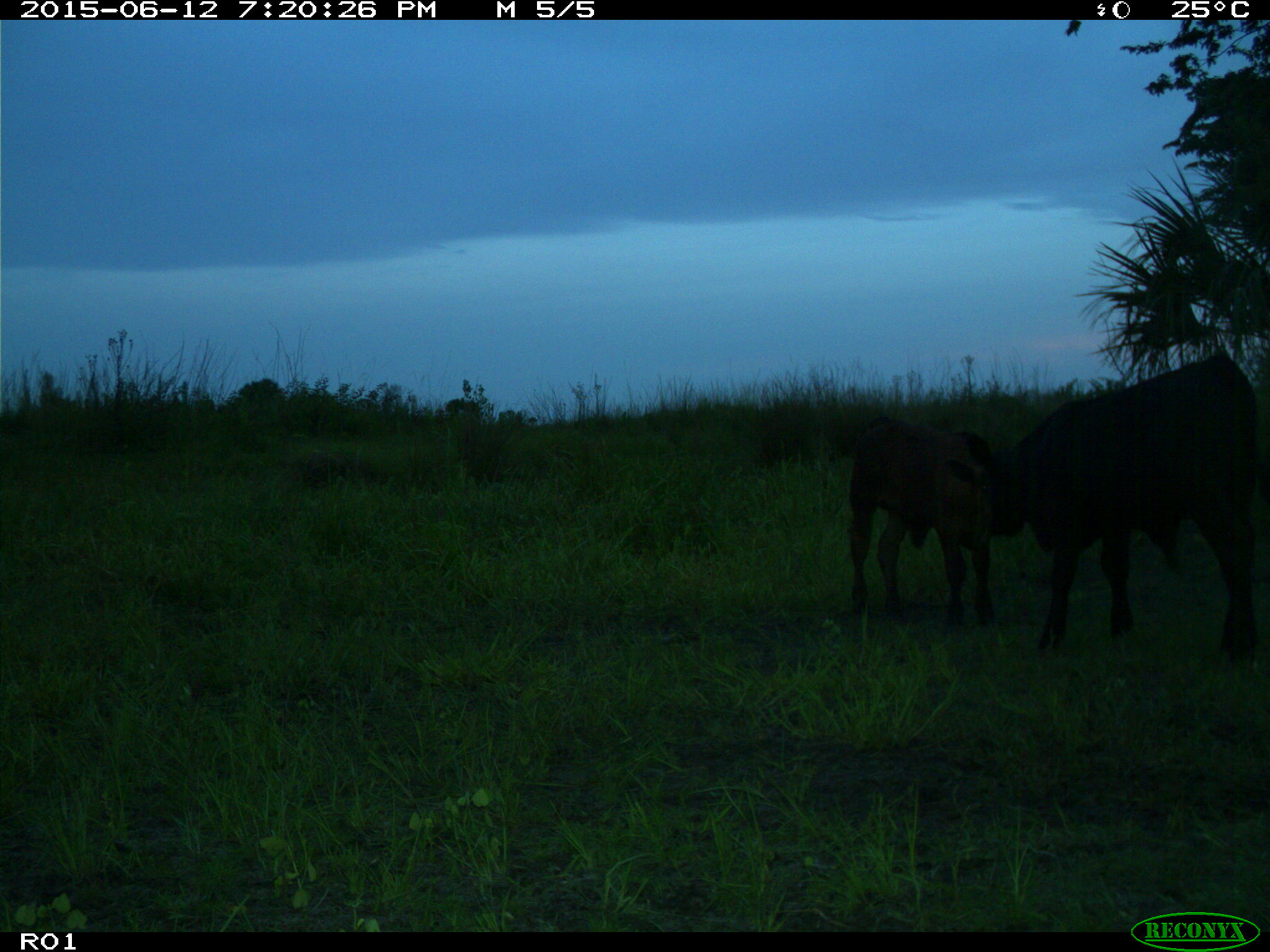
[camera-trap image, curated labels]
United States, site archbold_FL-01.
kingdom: Animalia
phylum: Chordata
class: Mammalia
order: Artiodactyla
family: Bovidae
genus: Bos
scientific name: Bos taurus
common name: domestic cow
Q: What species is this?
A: Bos taurus (domestic cow).